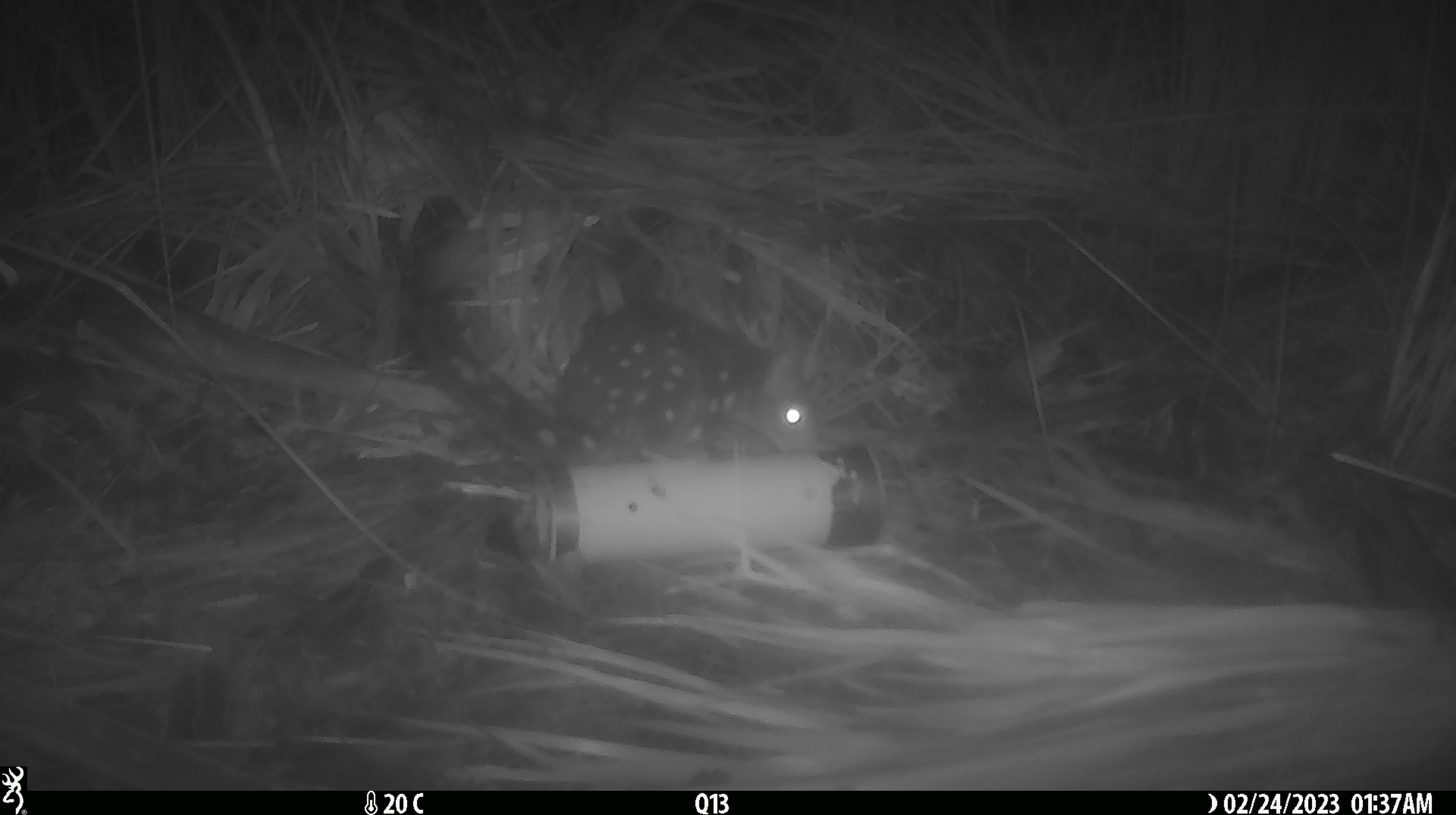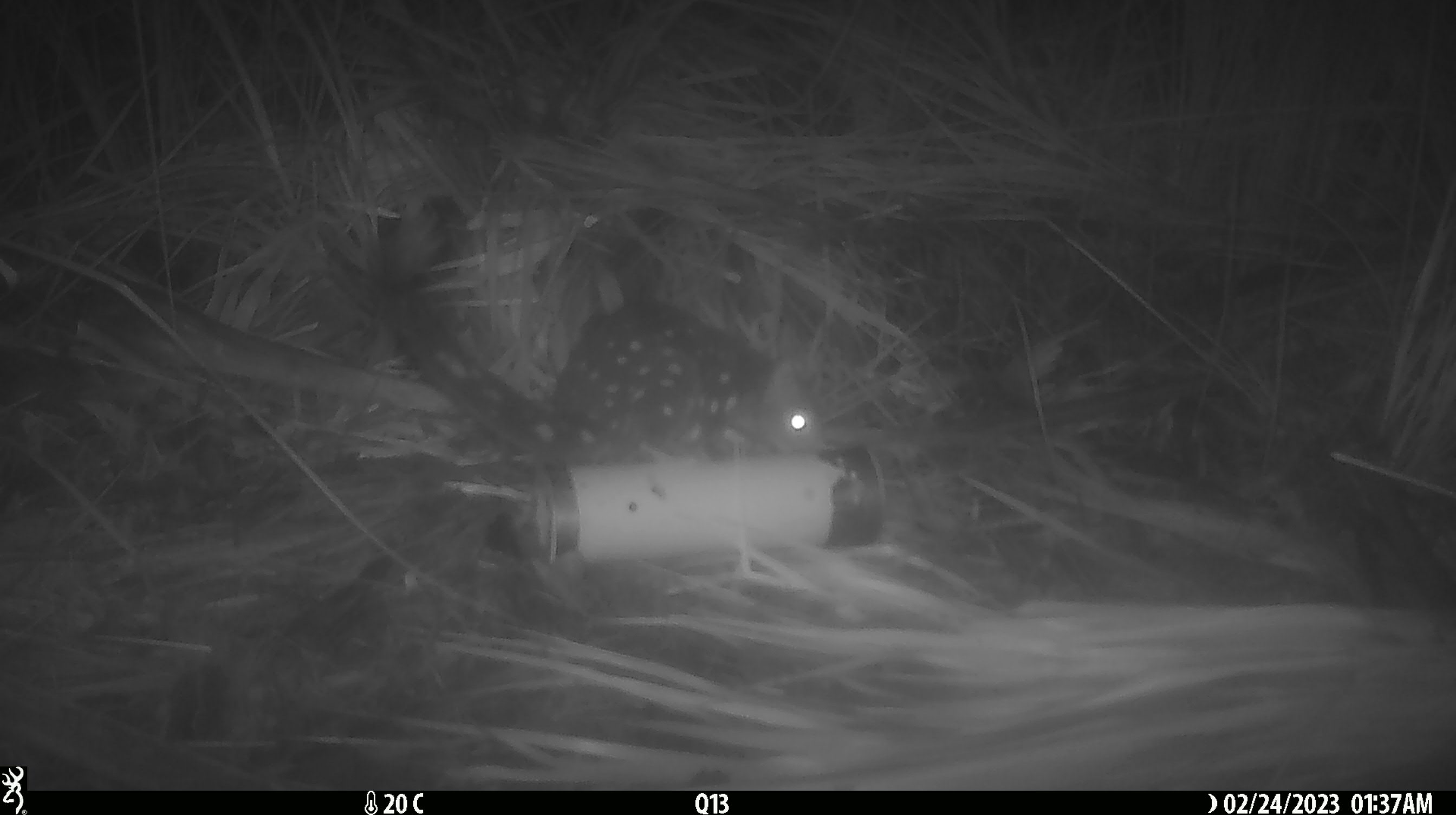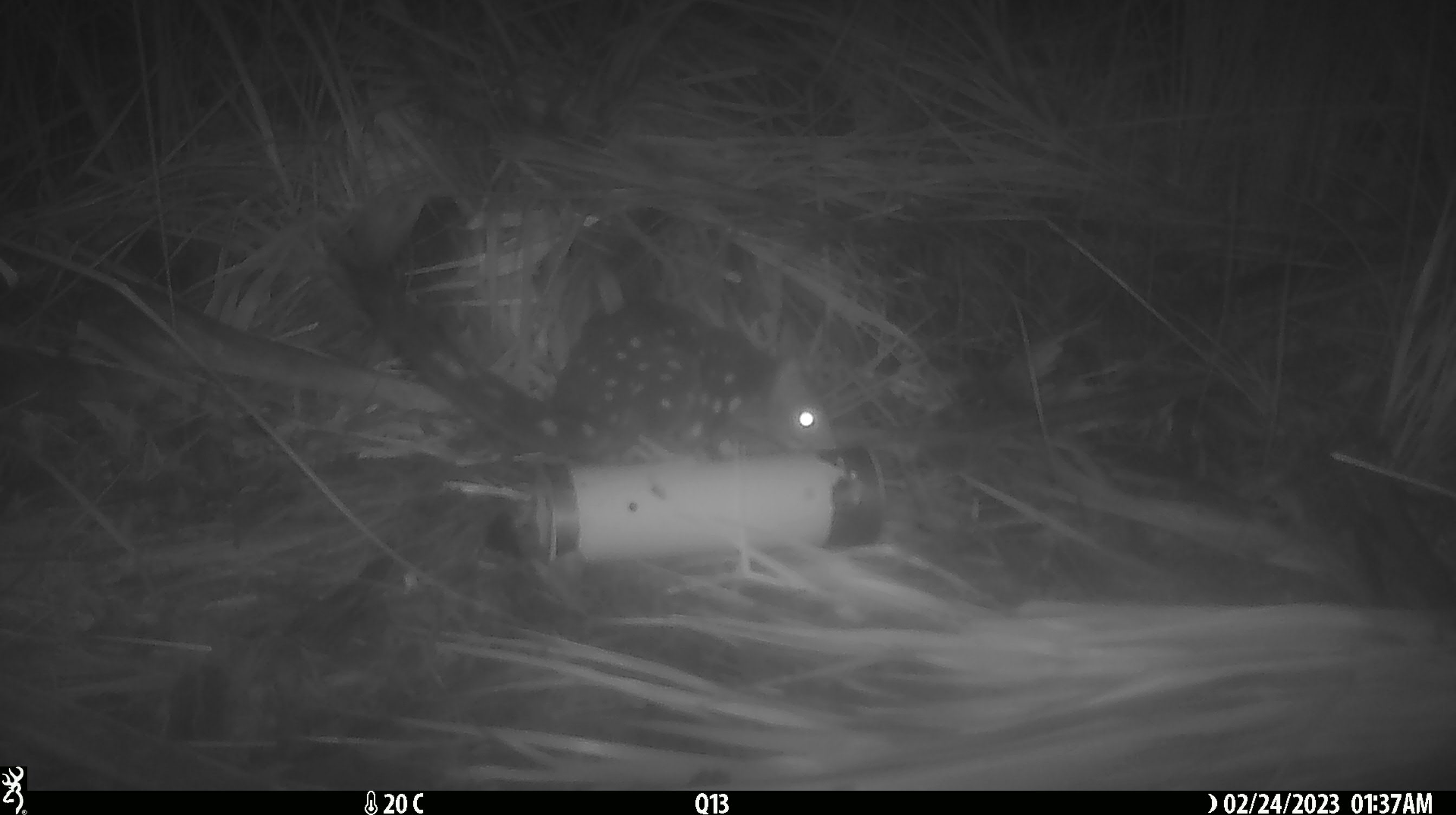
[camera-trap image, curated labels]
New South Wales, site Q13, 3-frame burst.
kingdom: Animalia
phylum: Chordata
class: Mammalia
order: Dasyuromorphia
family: Dasyuridae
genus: Dasyurus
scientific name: Dasyurus maculatus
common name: spotted-tailed quoll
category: quoll